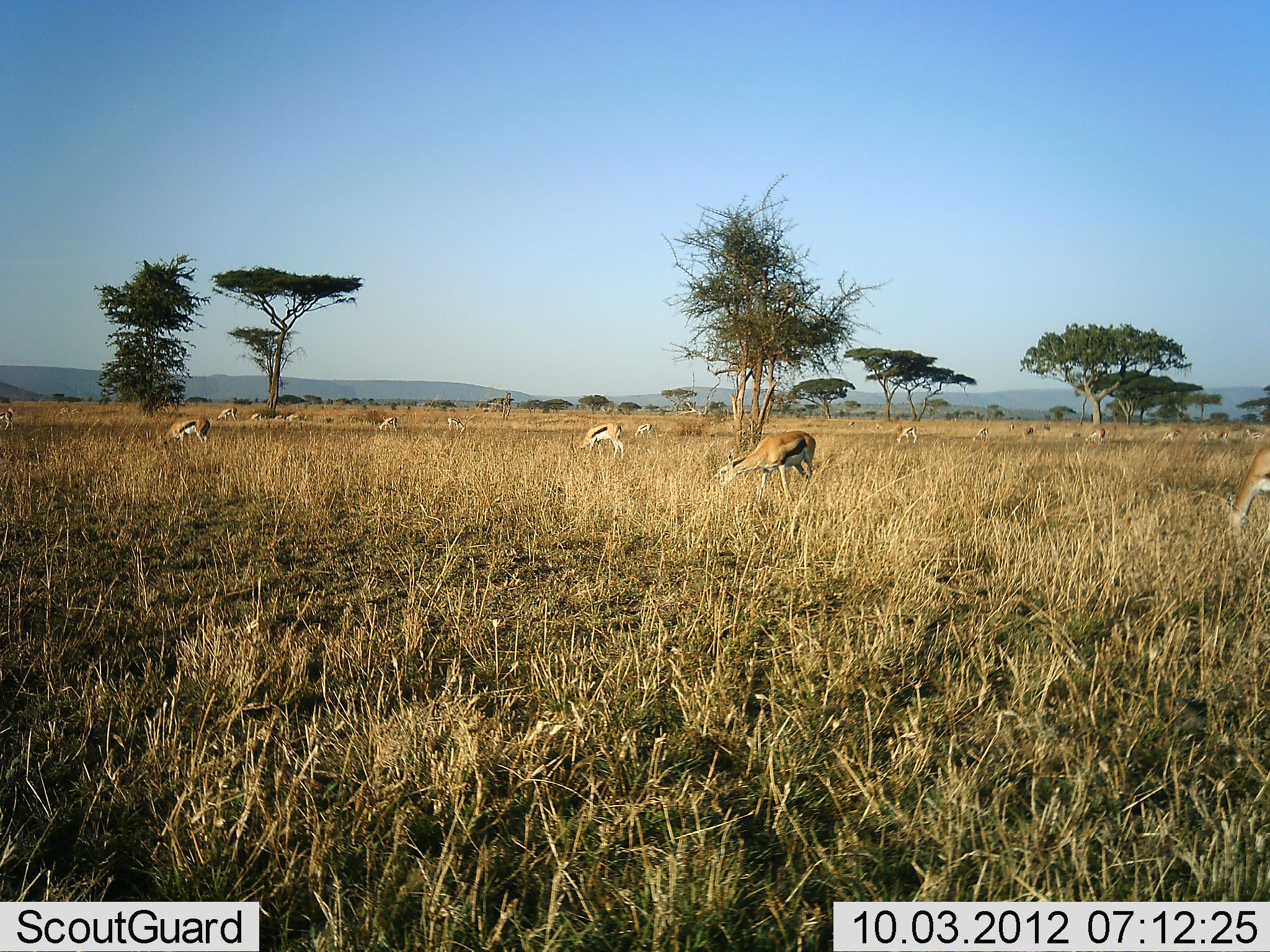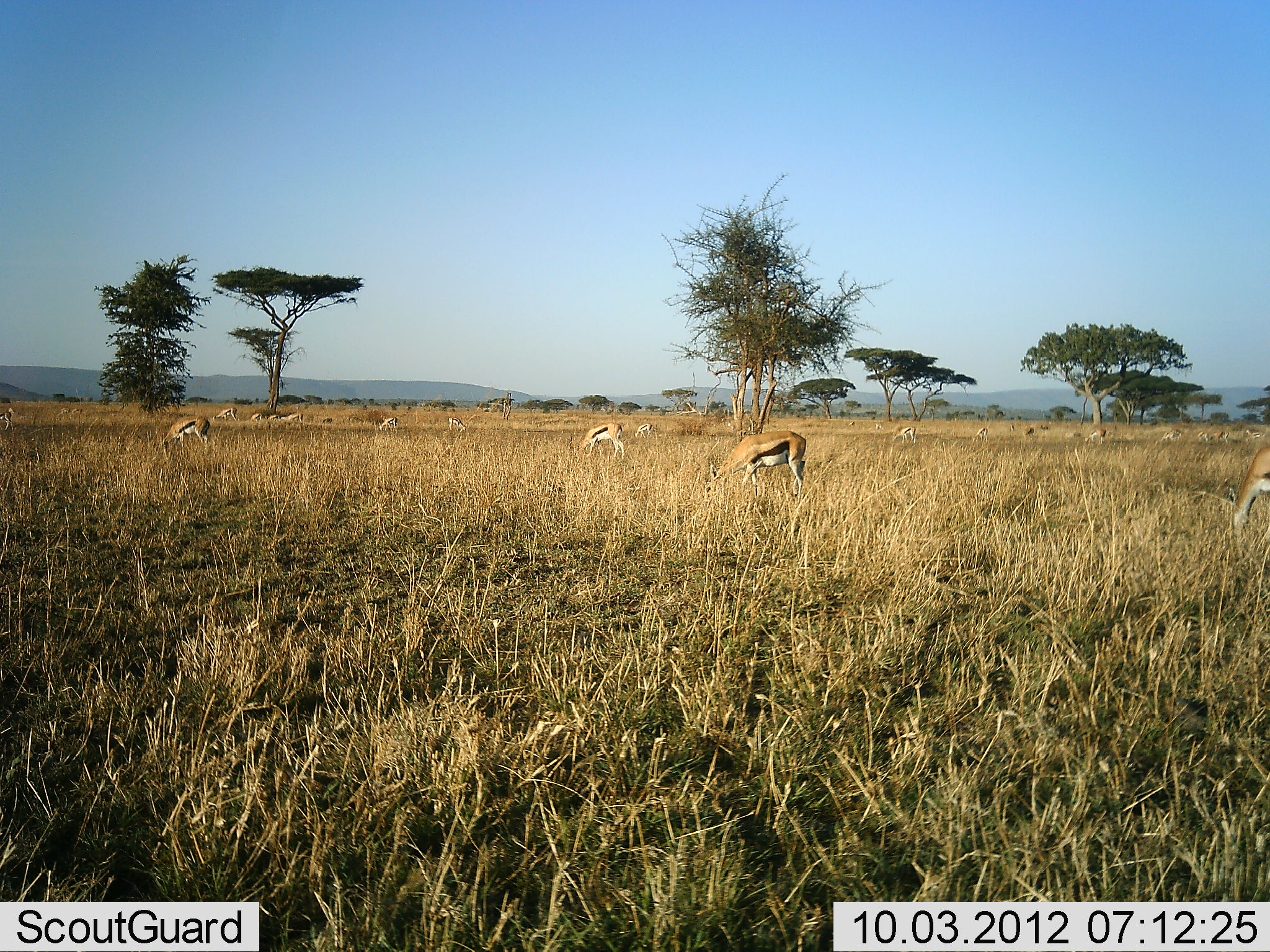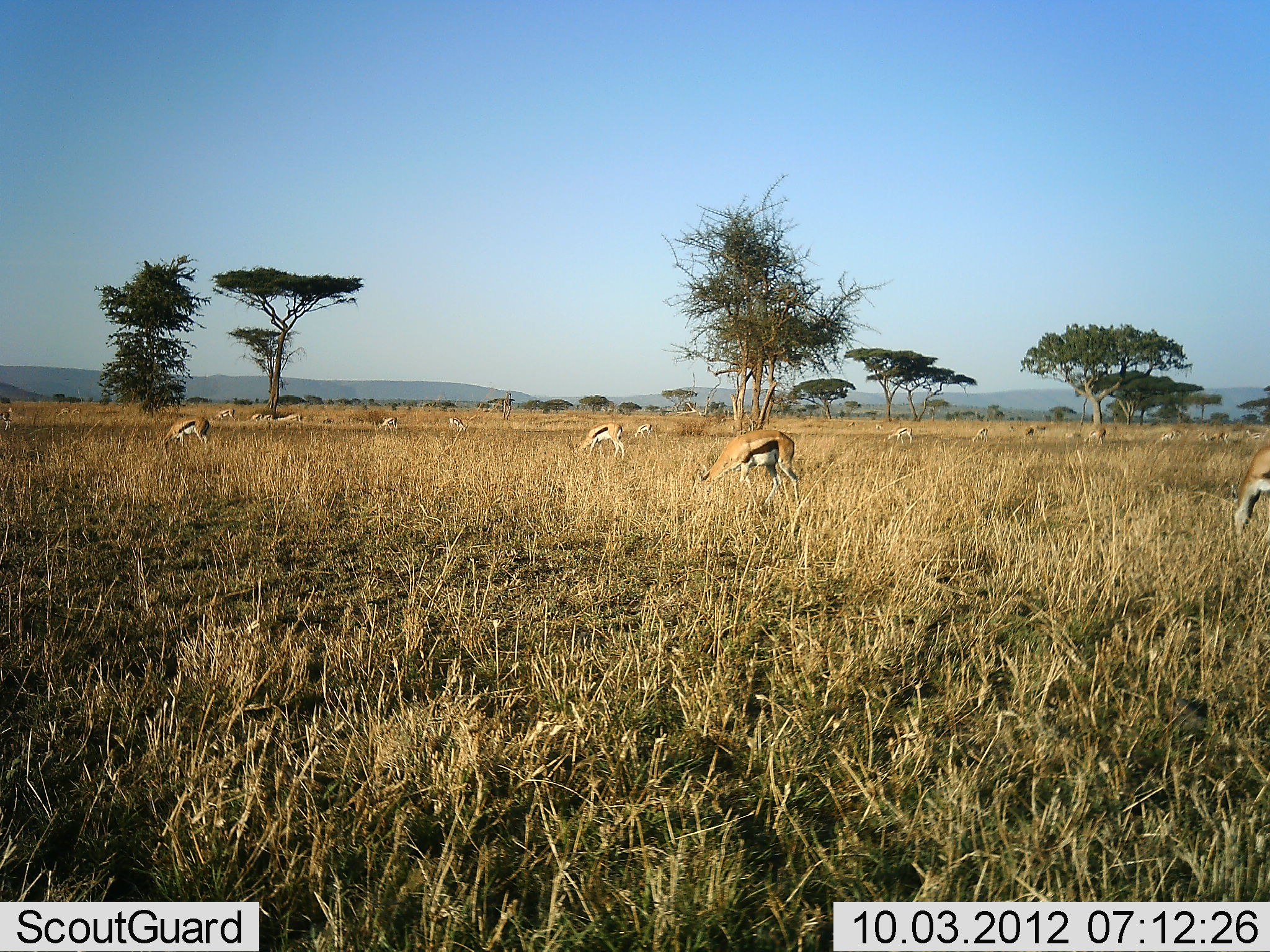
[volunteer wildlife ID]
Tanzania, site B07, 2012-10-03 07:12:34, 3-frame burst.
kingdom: Animalia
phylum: Chordata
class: Mammalia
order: Artiodactyla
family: Bovidae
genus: Eudorcas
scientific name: Eudorcas thomsonii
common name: thomson's gazelle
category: gazellethomsons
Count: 11-50.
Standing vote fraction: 10%.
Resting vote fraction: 0%.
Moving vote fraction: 20%.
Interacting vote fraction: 0%.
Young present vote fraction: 0%.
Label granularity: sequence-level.